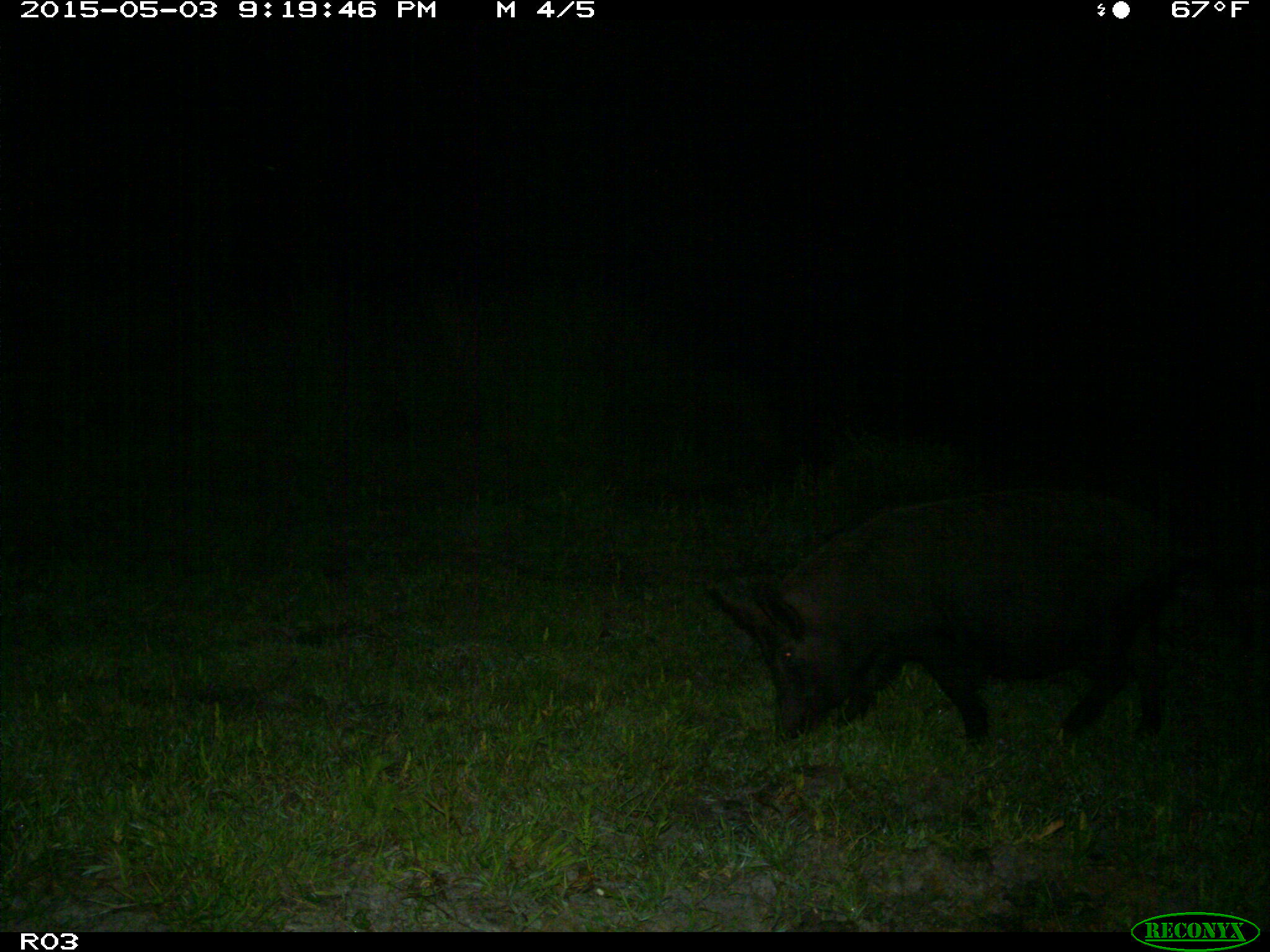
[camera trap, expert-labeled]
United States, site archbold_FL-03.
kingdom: Animalia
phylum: Chordata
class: Mammalia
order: Artiodactyla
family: Suidae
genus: Sus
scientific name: Sus scrofa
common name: wild boar